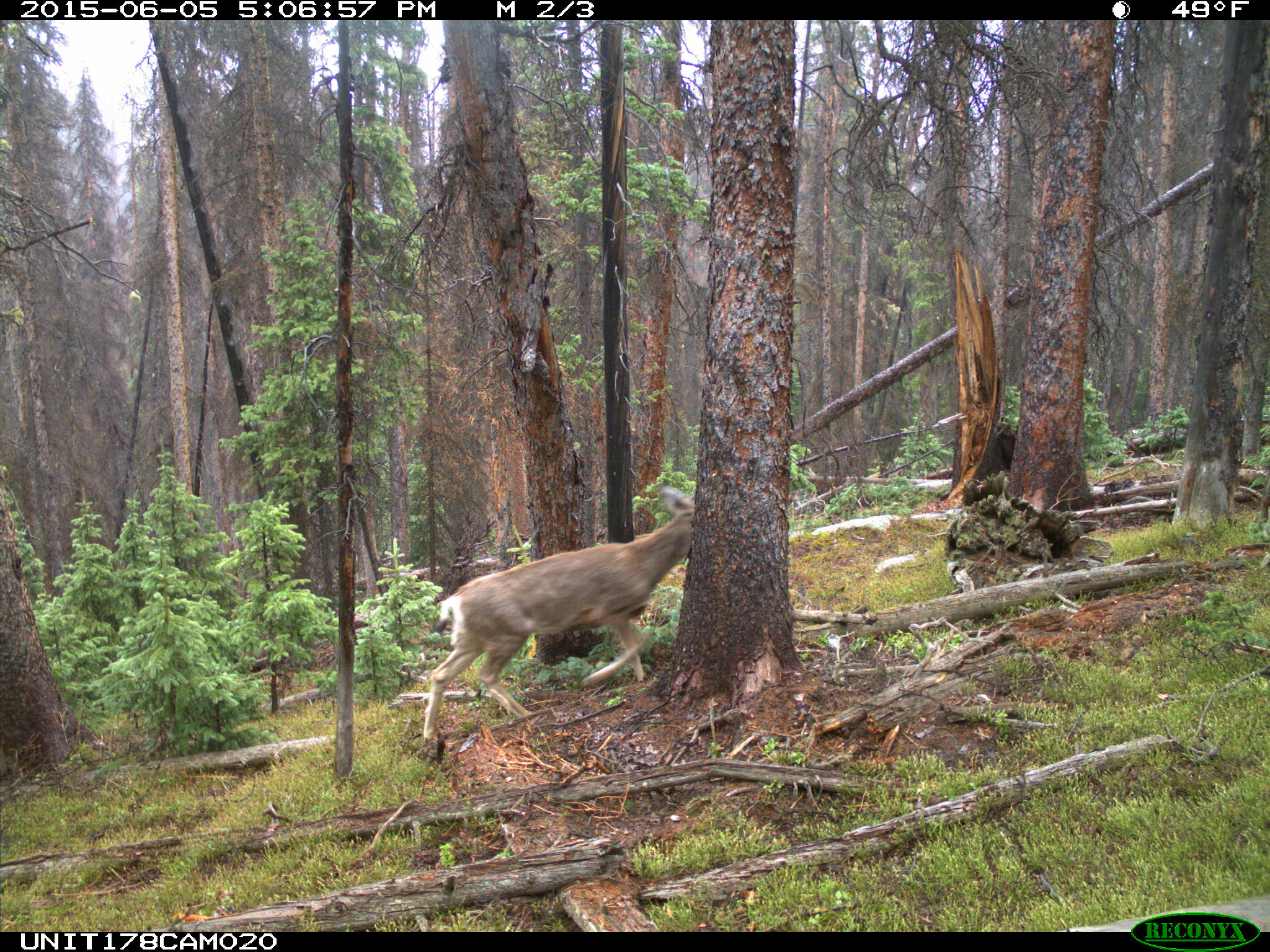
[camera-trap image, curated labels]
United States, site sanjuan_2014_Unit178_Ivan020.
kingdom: Animalia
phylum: Chordata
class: Mammalia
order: Artiodactyla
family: Cervidae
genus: Odocoileus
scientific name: Odocoileus hemionus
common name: mule deer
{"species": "Odocoileus hemionus (mule deer)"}